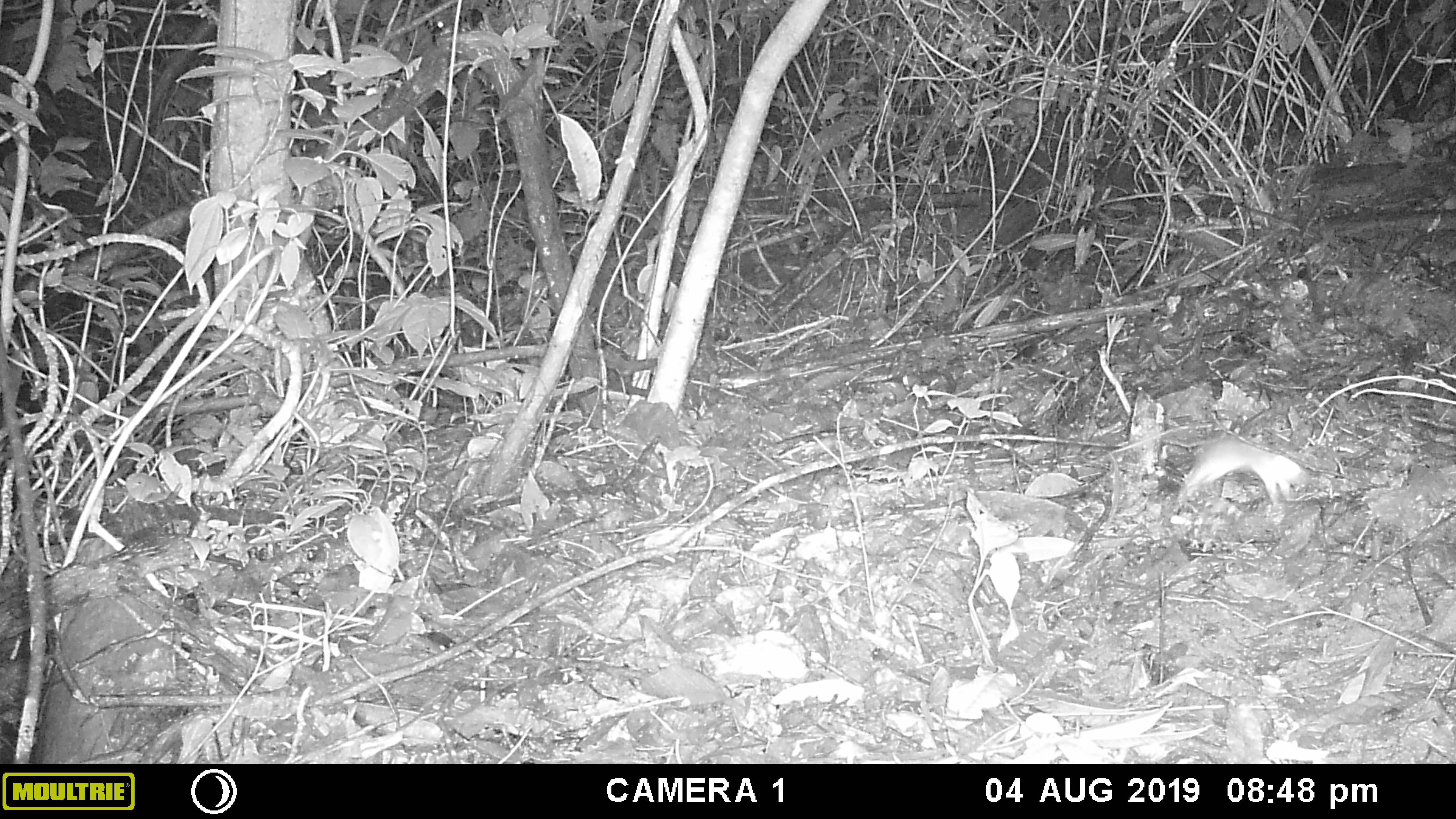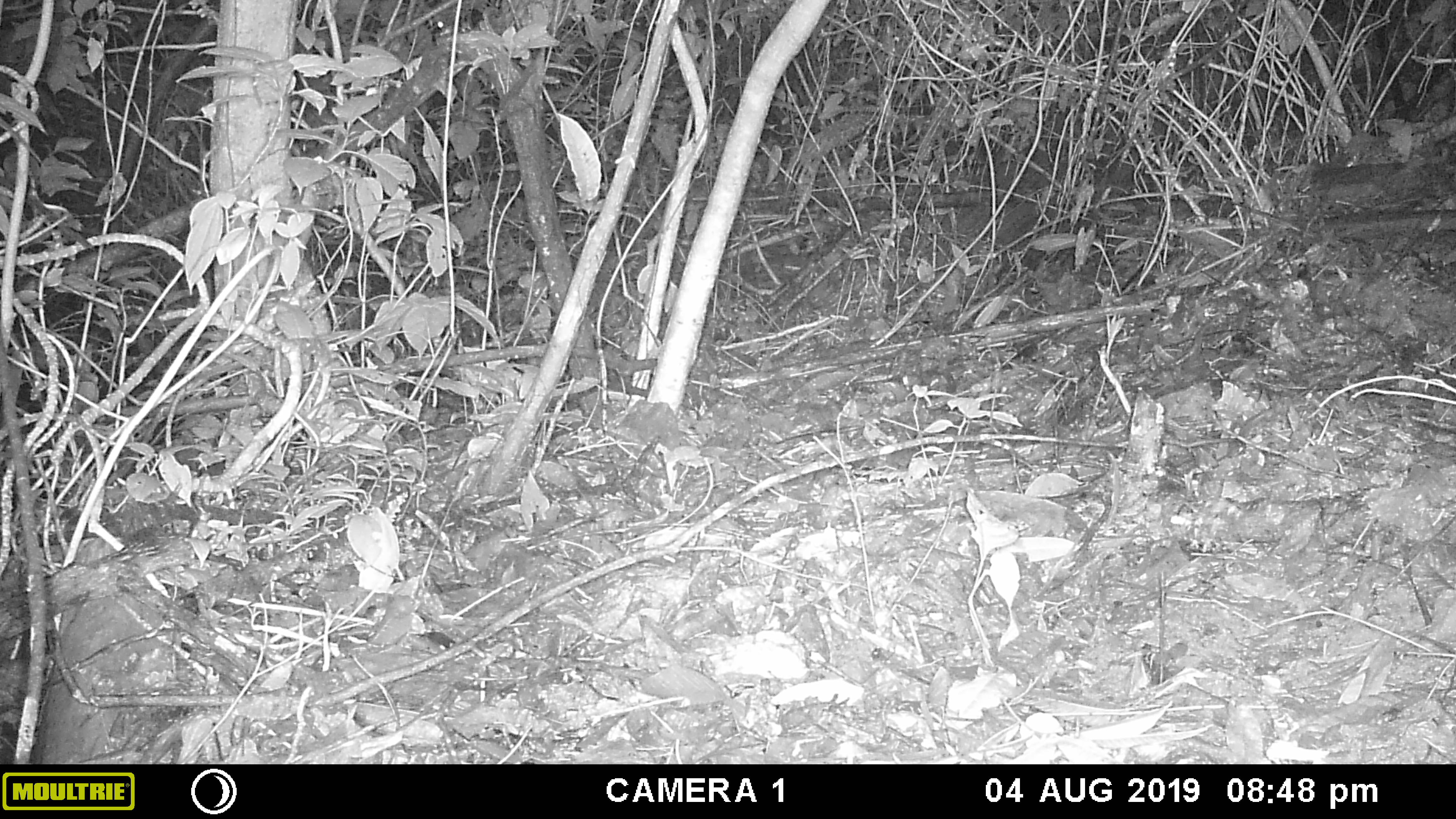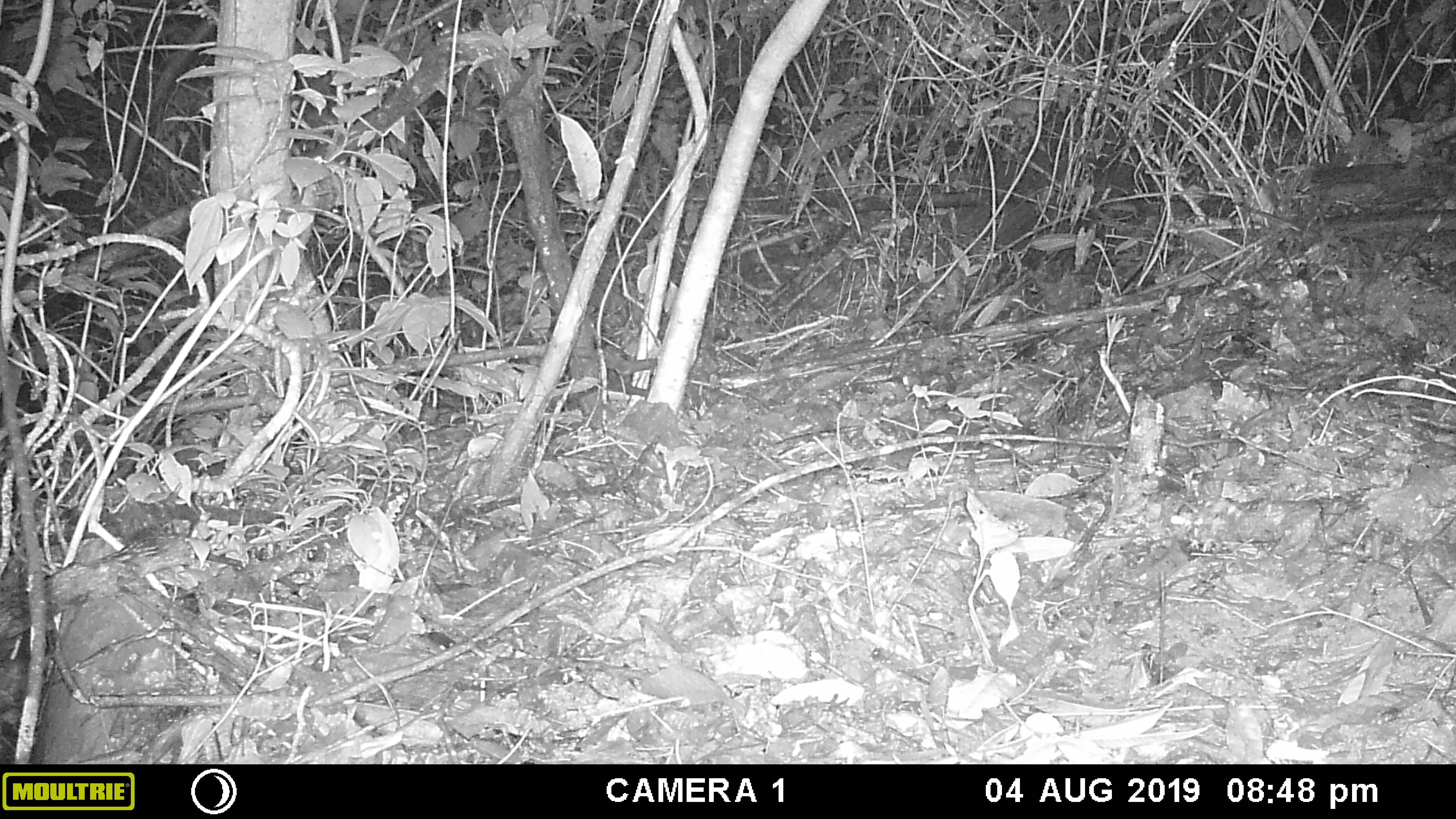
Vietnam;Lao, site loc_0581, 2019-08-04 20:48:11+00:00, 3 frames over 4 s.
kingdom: Animalia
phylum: Chordata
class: Mammalia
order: Rodentia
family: Muridae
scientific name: Muridae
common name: old-world mice and rats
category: unidentified murid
Unidentified murid (old-world mice and rats) (Muridae). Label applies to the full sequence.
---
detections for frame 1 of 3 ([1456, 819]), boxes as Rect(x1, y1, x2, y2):
unidentified murid: Rect(1176, 436, 1308, 513)